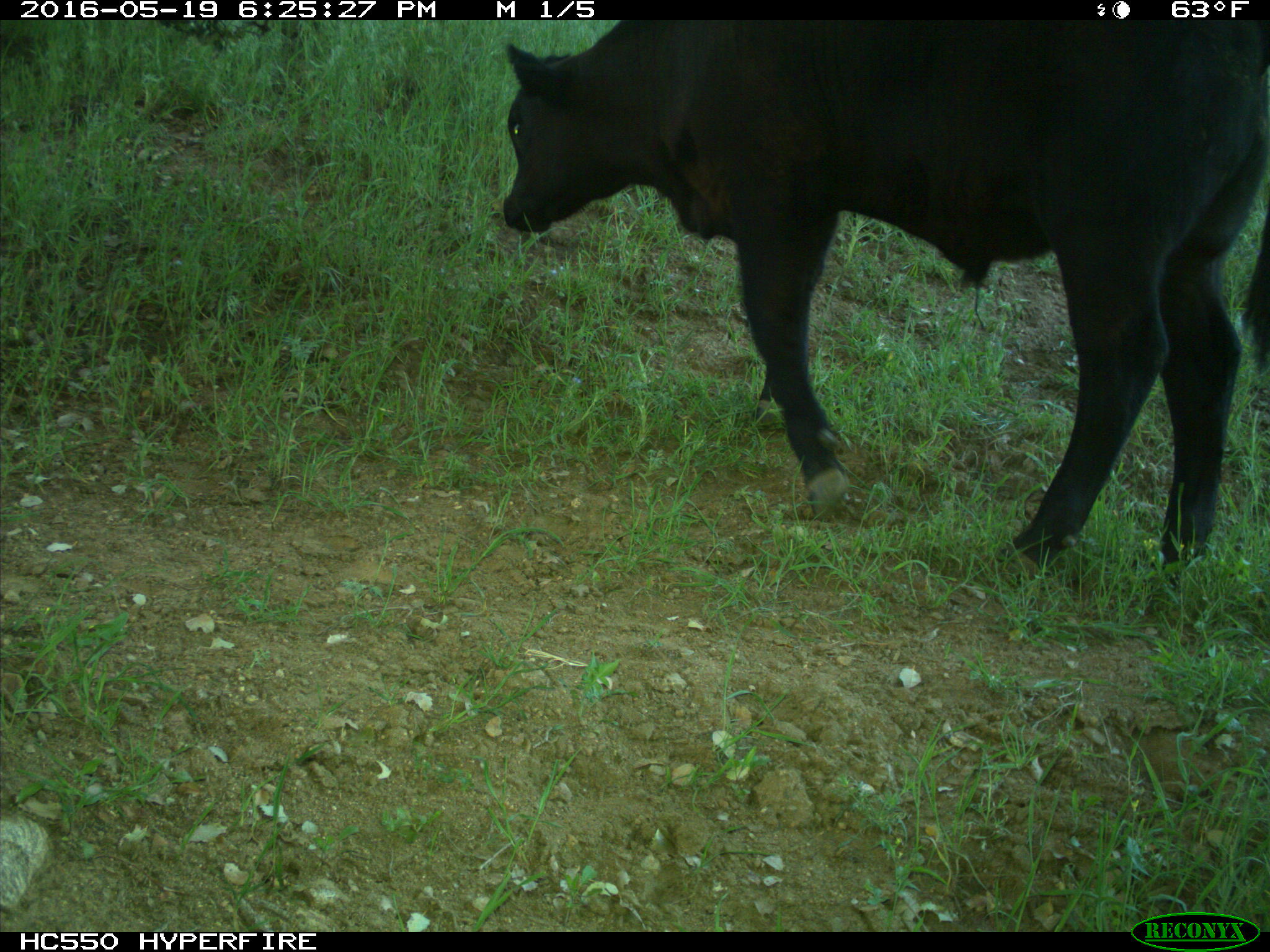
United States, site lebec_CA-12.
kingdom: Animalia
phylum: Chordata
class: Mammalia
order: Artiodactyla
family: Bovidae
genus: Bos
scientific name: Bos taurus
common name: domestic cow